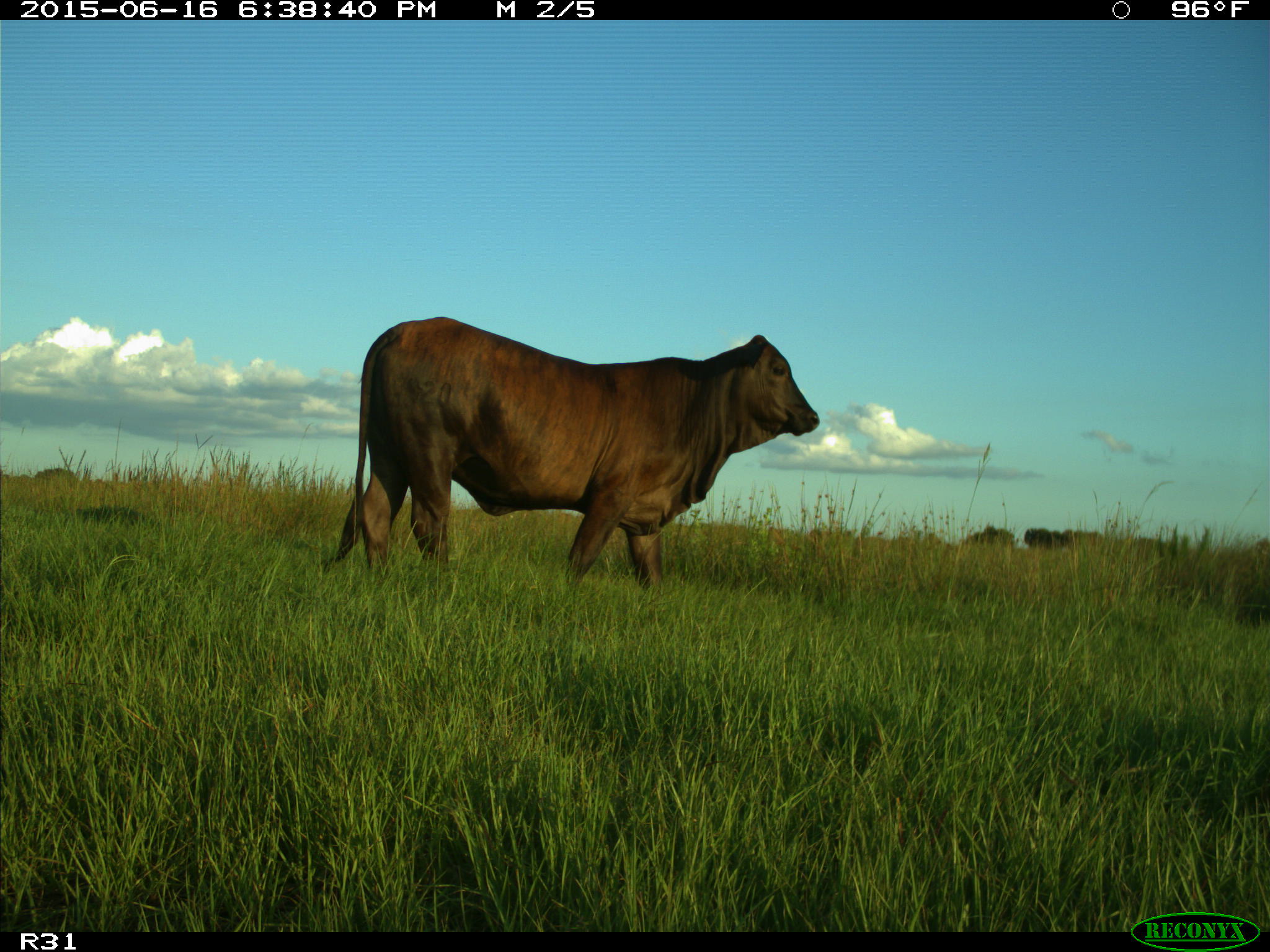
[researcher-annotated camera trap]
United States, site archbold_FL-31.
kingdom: Animalia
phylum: Chordata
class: Mammalia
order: Artiodactyla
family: Bovidae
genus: Bos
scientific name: Bos taurus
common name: domestic cow